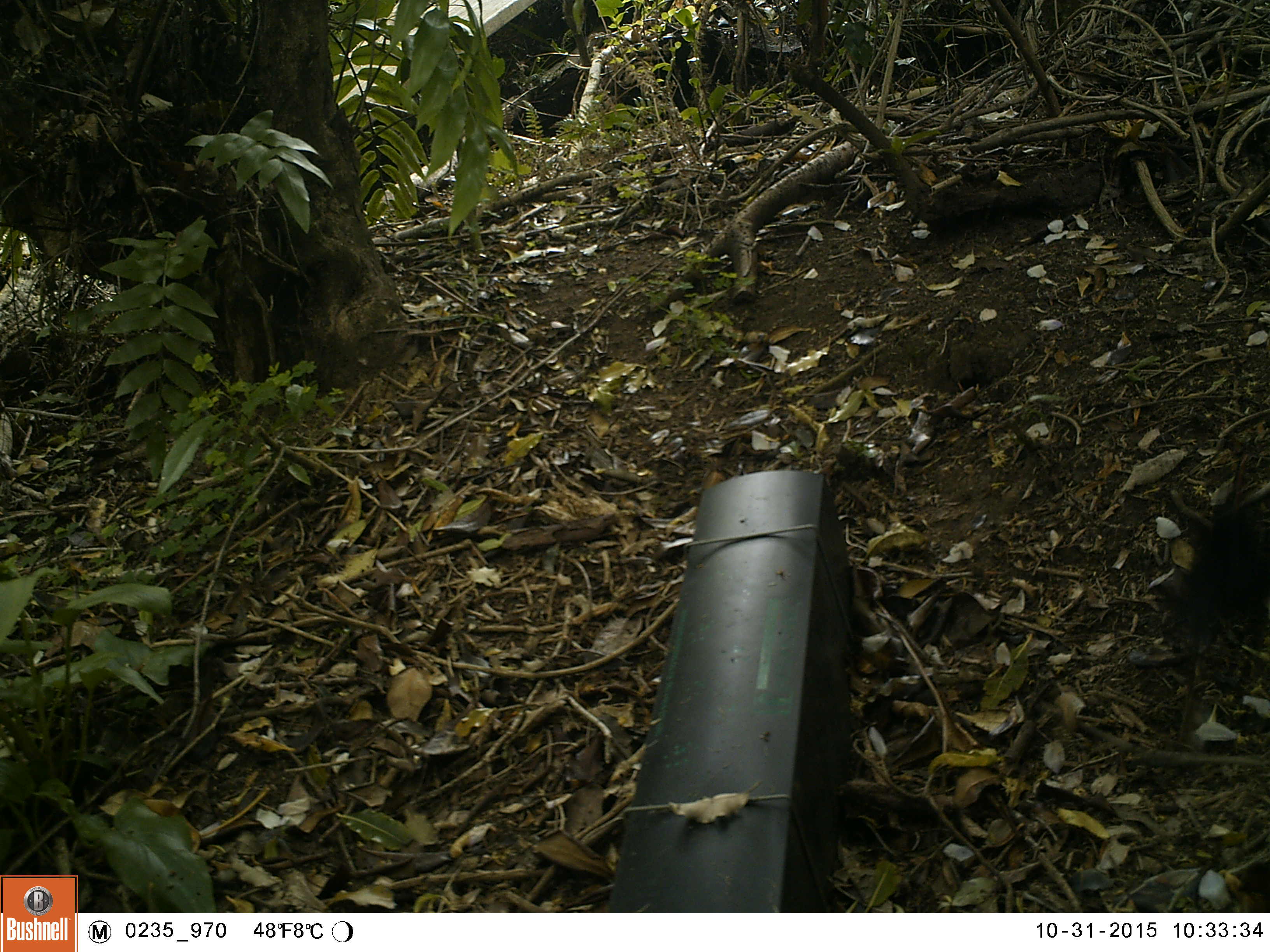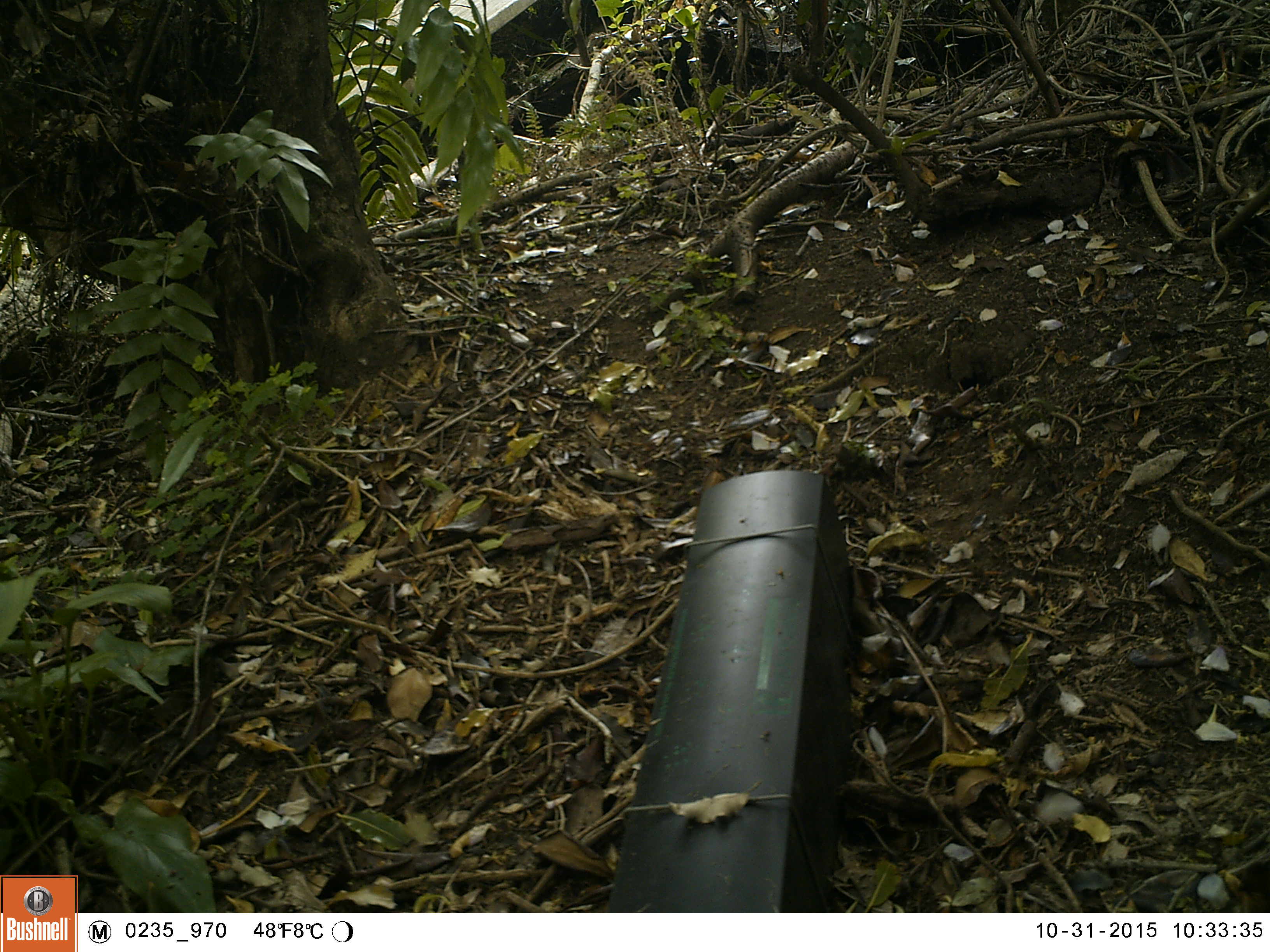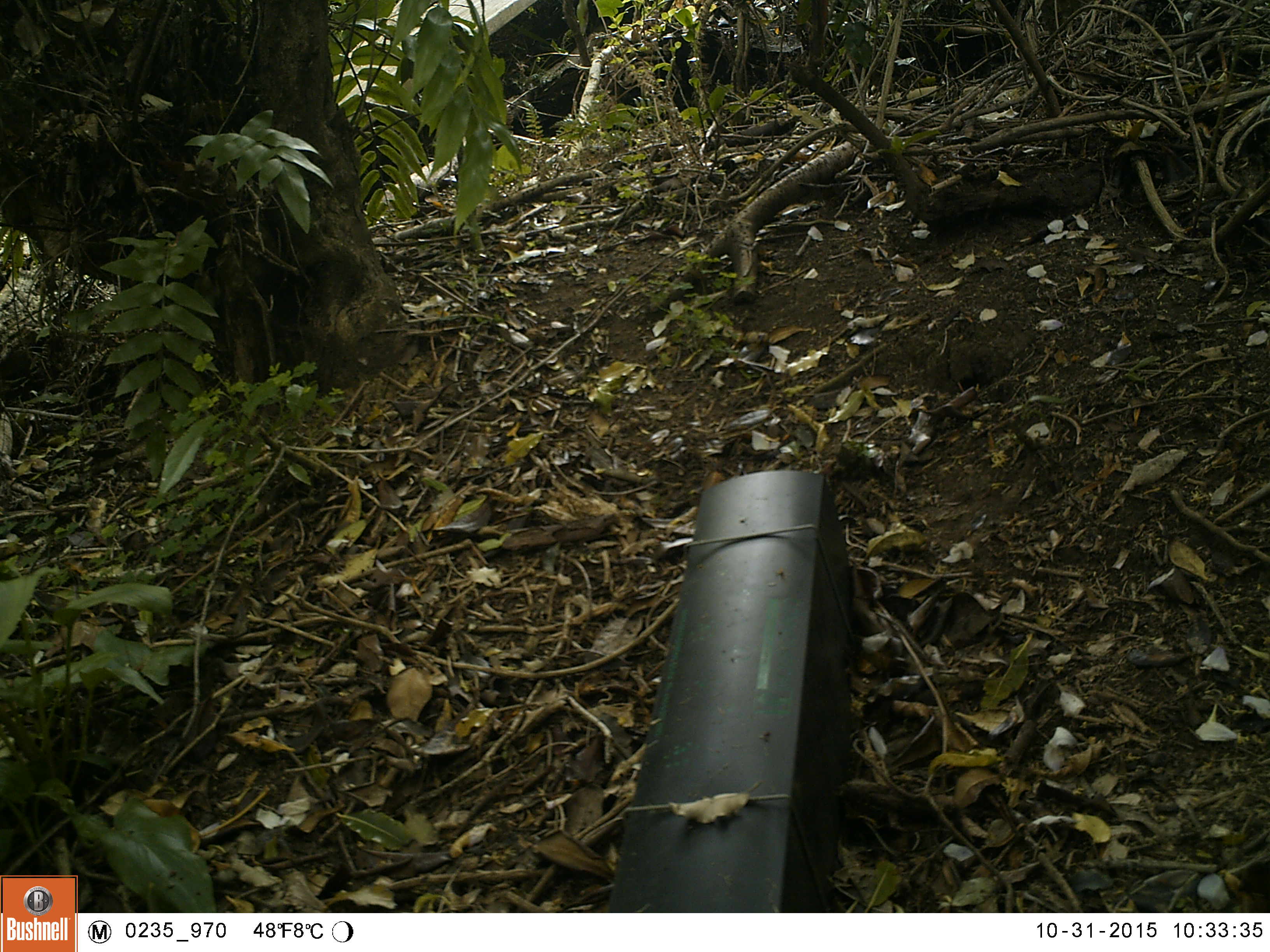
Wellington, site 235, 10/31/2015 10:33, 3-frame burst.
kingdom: Animalia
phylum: Chordata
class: Aves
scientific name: Aves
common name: bird